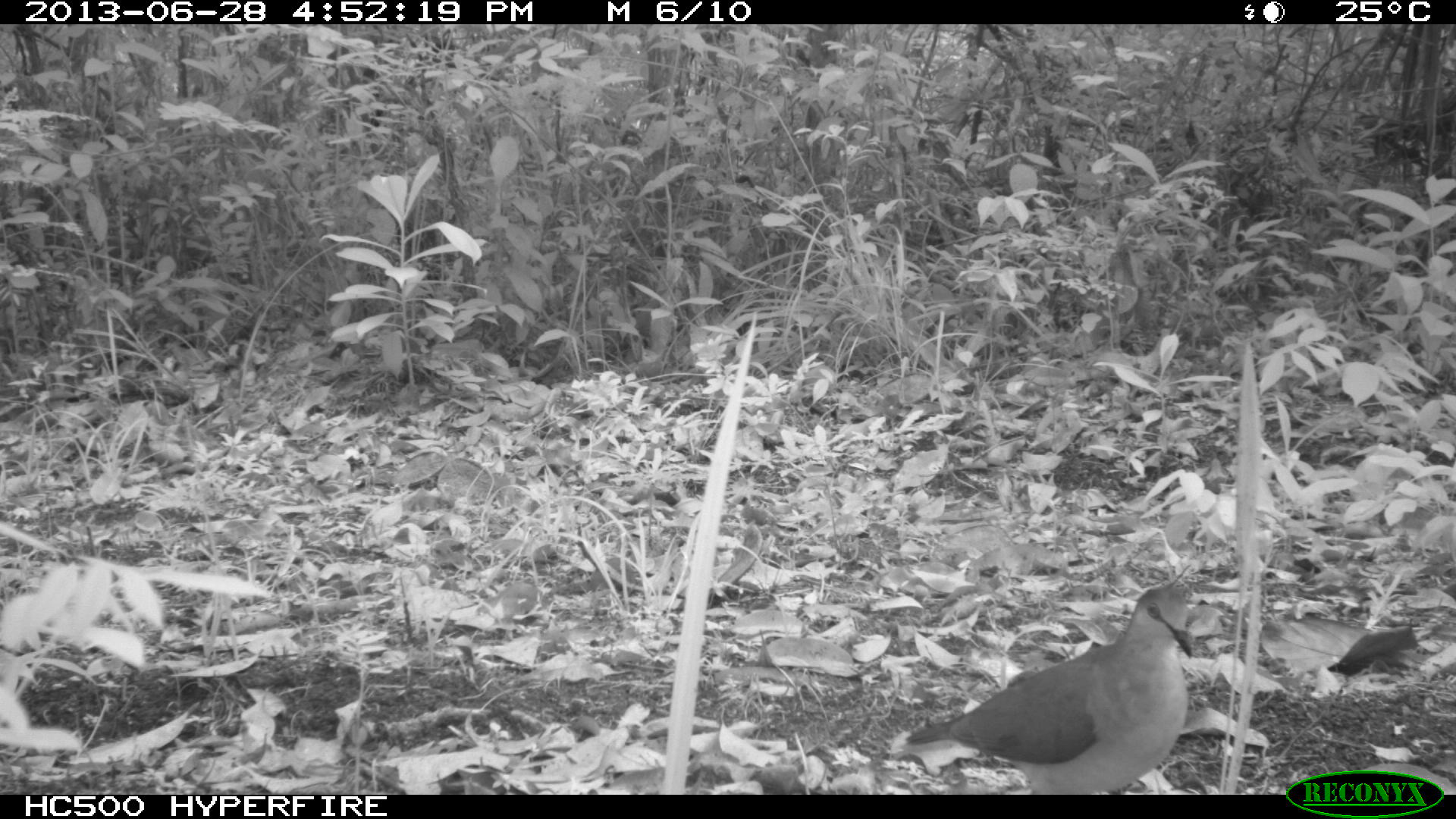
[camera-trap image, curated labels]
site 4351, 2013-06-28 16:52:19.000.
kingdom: Animalia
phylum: Chordata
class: Aves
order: Columbiformes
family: Columbidae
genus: Leptotila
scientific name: Leptotila plumbeiceps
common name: gray-headed dove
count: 1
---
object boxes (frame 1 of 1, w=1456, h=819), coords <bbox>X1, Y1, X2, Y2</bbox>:
leptotila plumbeiceps: <bbox>905, 580, 1198, 792</bbox>